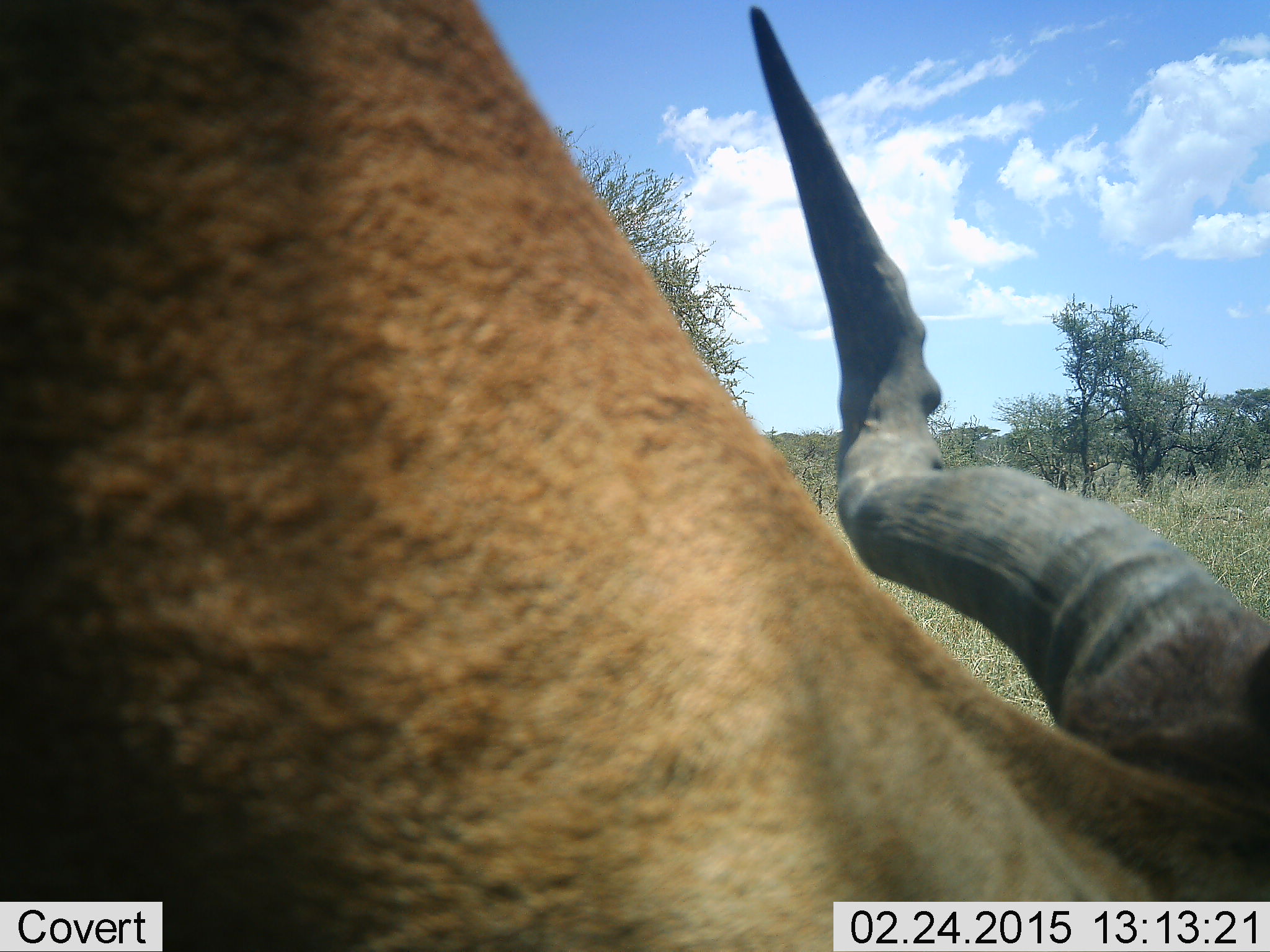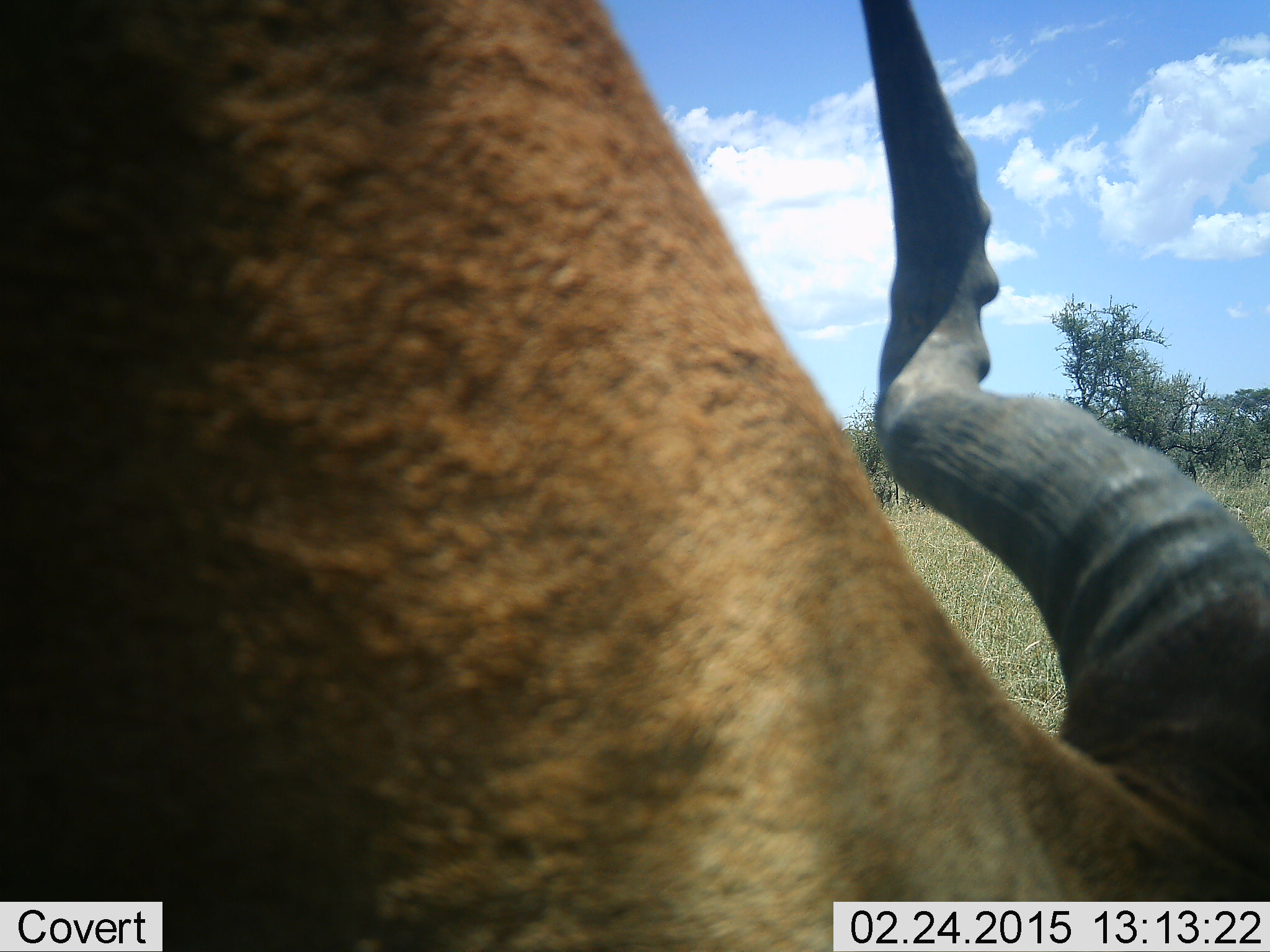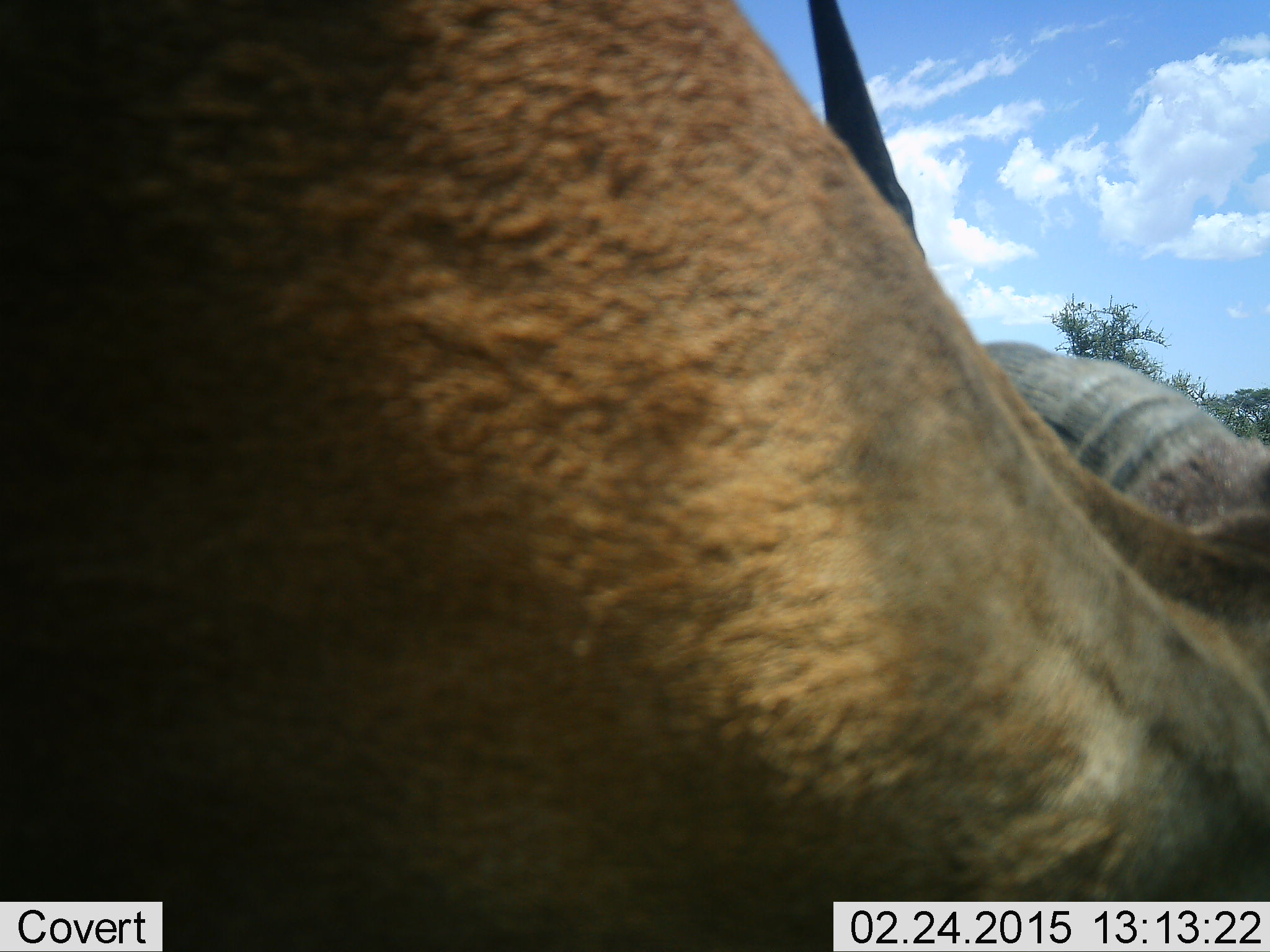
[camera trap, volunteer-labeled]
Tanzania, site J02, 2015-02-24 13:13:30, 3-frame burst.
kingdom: Animalia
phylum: Chordata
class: Mammalia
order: Artiodactyla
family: Bovidae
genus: Alcelaphus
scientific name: Alcelaphus buselaphus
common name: hartebeest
Hartebeest (Alcelaphus buselaphus), count 1. Behavior (volunteer vote fractions): standing 70%, resting 0%, moving 0%, interacting 0%. Young present (vote fraction): 0%. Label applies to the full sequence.